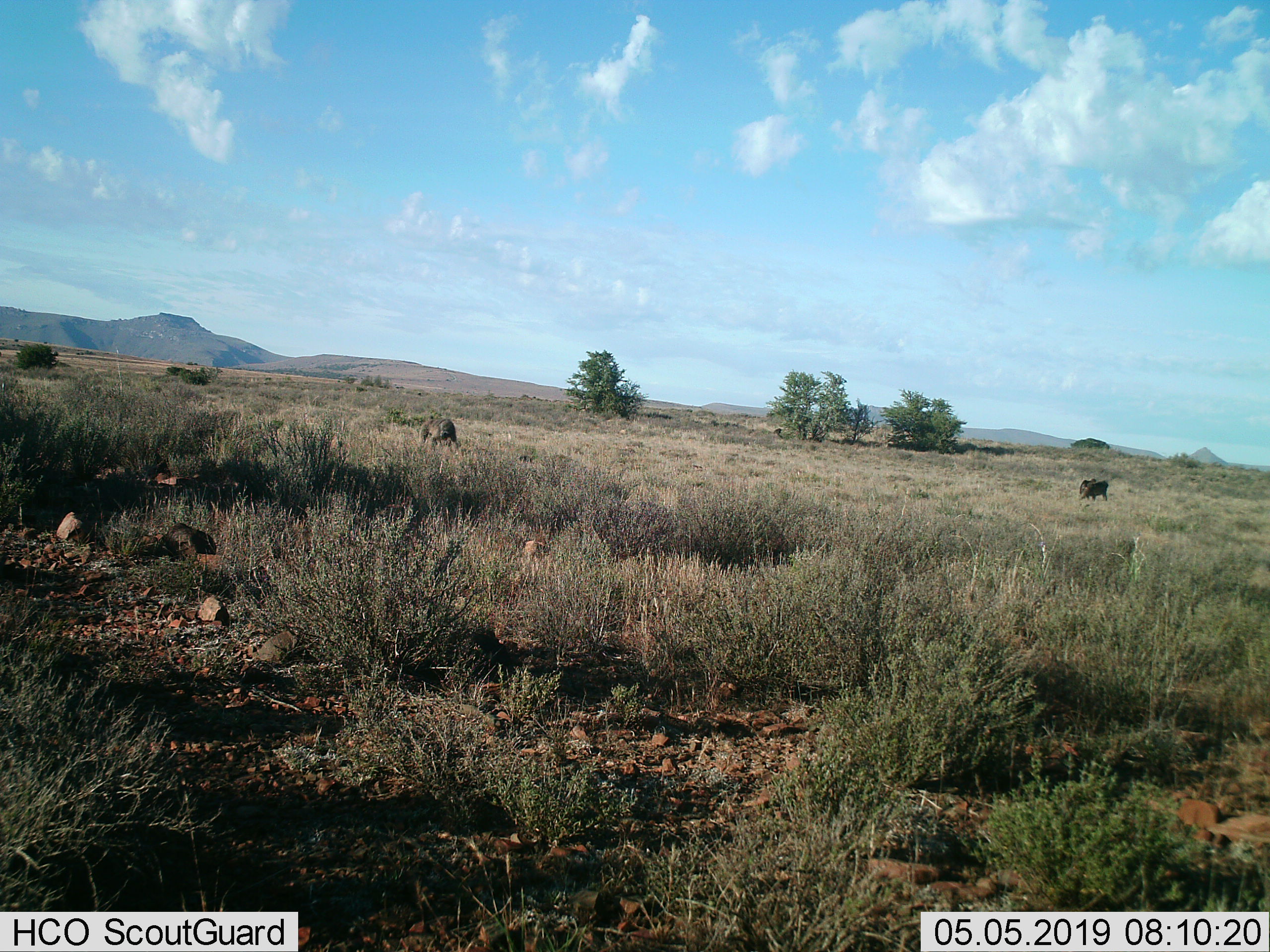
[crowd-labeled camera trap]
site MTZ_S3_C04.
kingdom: Animalia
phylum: Chordata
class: Mammalia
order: Primates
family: Cercopithecidae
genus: Papio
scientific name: Papio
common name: baboon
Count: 3.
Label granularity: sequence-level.